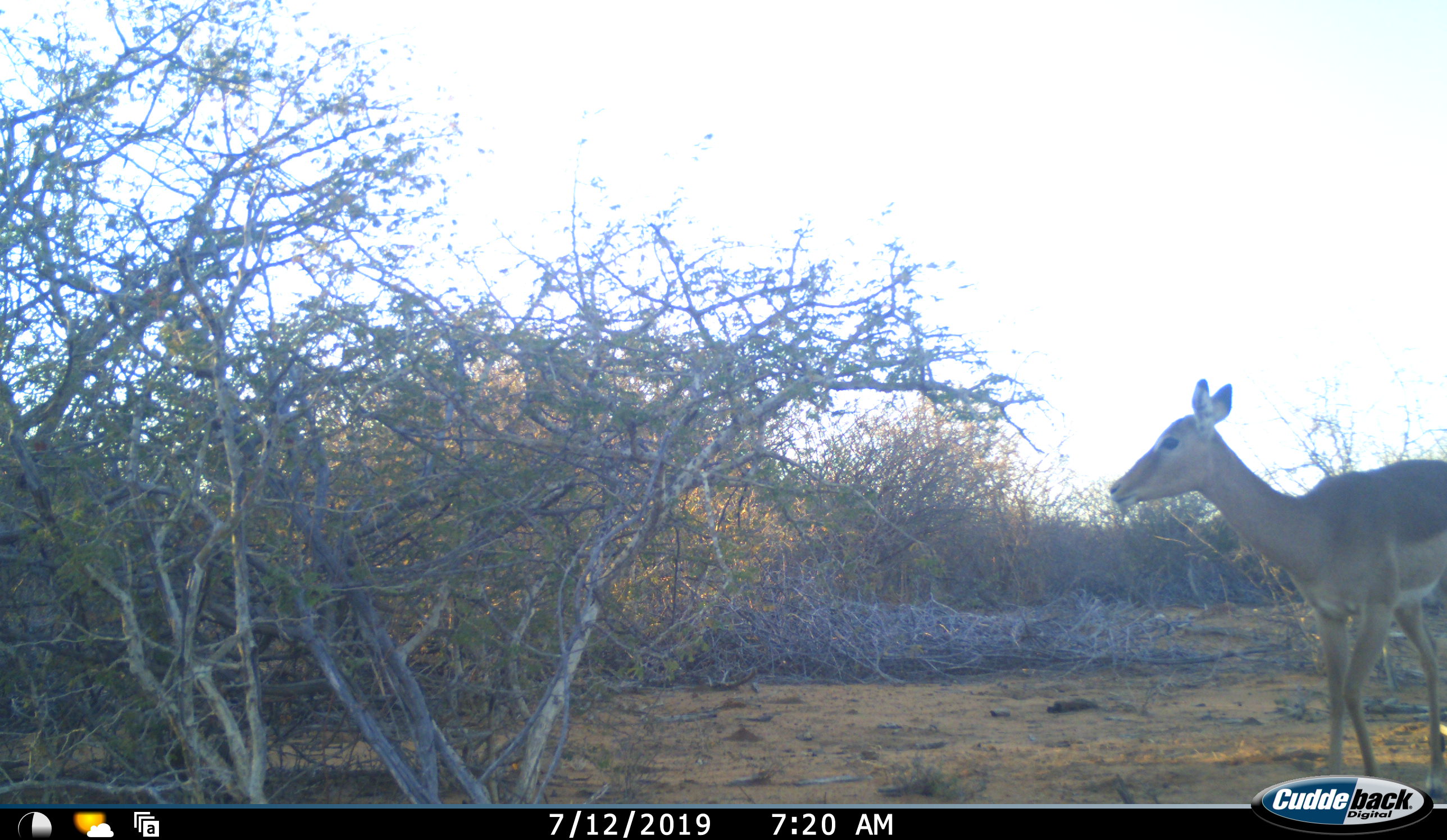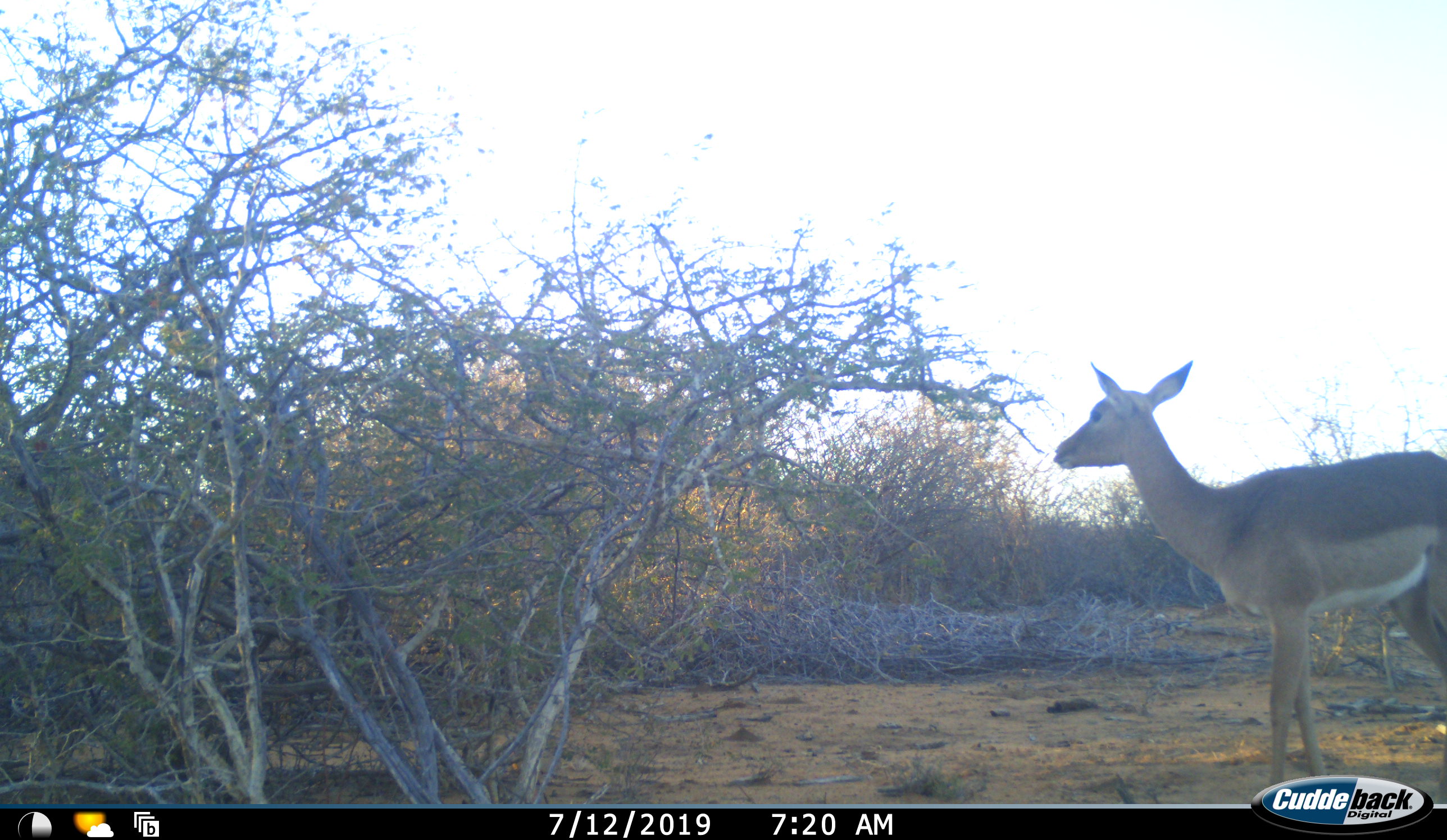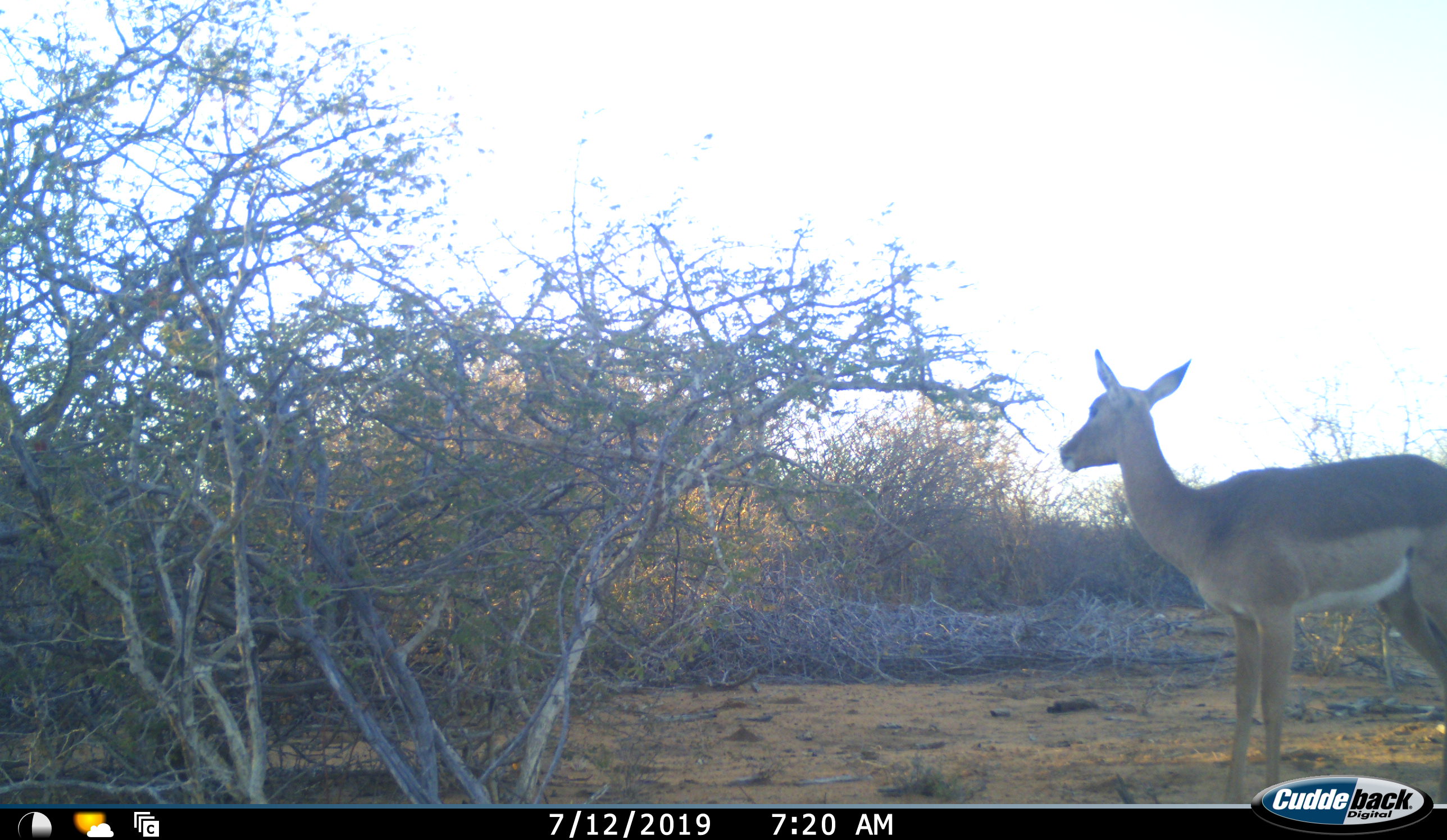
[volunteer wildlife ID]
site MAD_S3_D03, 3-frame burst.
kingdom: Animalia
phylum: Chordata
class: Mammalia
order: Artiodactyla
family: Bovidae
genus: Aepyceros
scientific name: Aepyceros melampus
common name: impala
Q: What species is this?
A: Impala (Aepyceros melampus).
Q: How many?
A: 1.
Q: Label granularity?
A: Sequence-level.